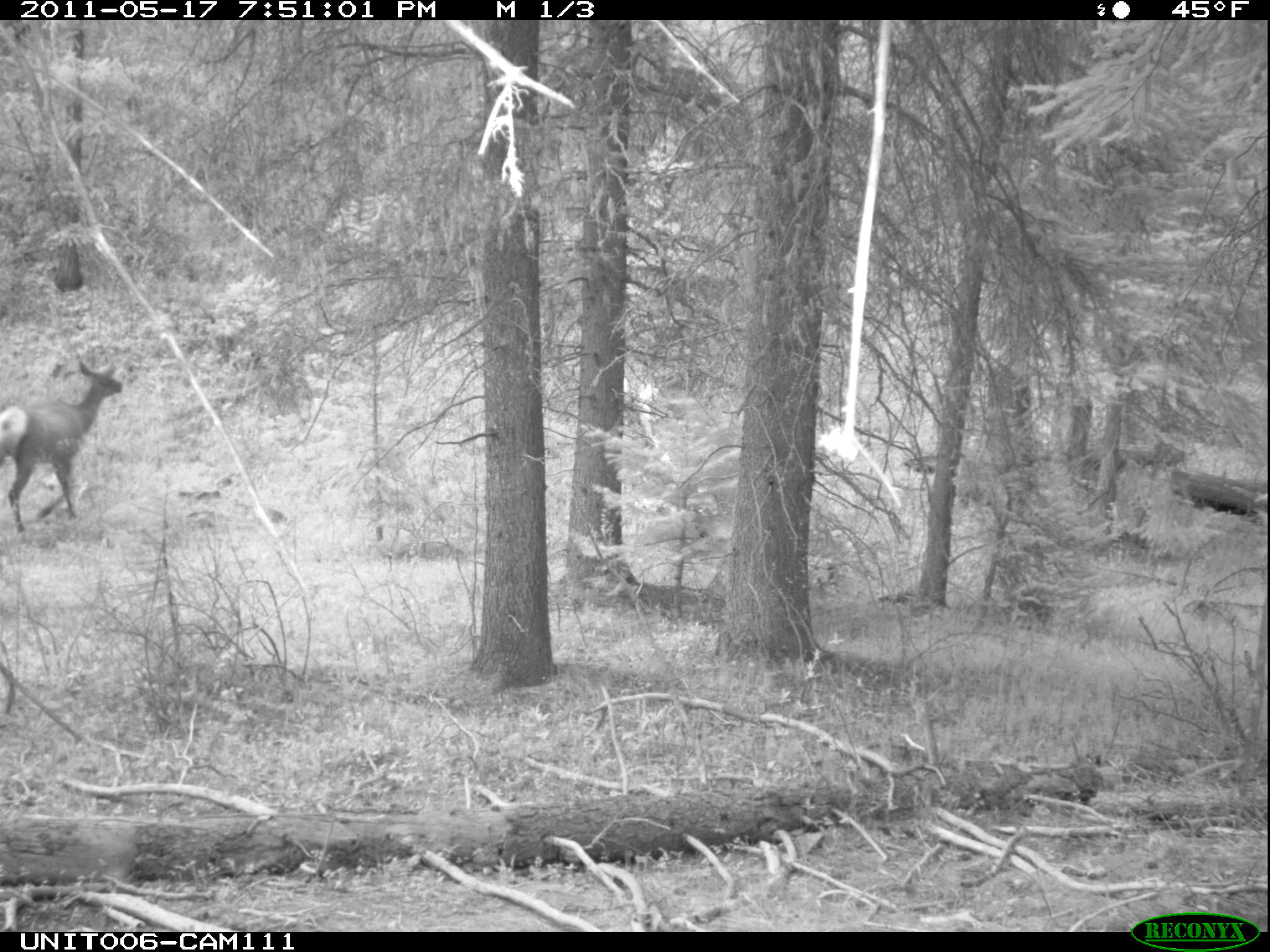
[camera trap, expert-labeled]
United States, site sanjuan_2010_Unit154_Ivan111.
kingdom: Animalia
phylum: Chordata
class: Mammalia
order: Artiodactyla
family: Cervidae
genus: Cervus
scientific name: Cervus elaphus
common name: red deer